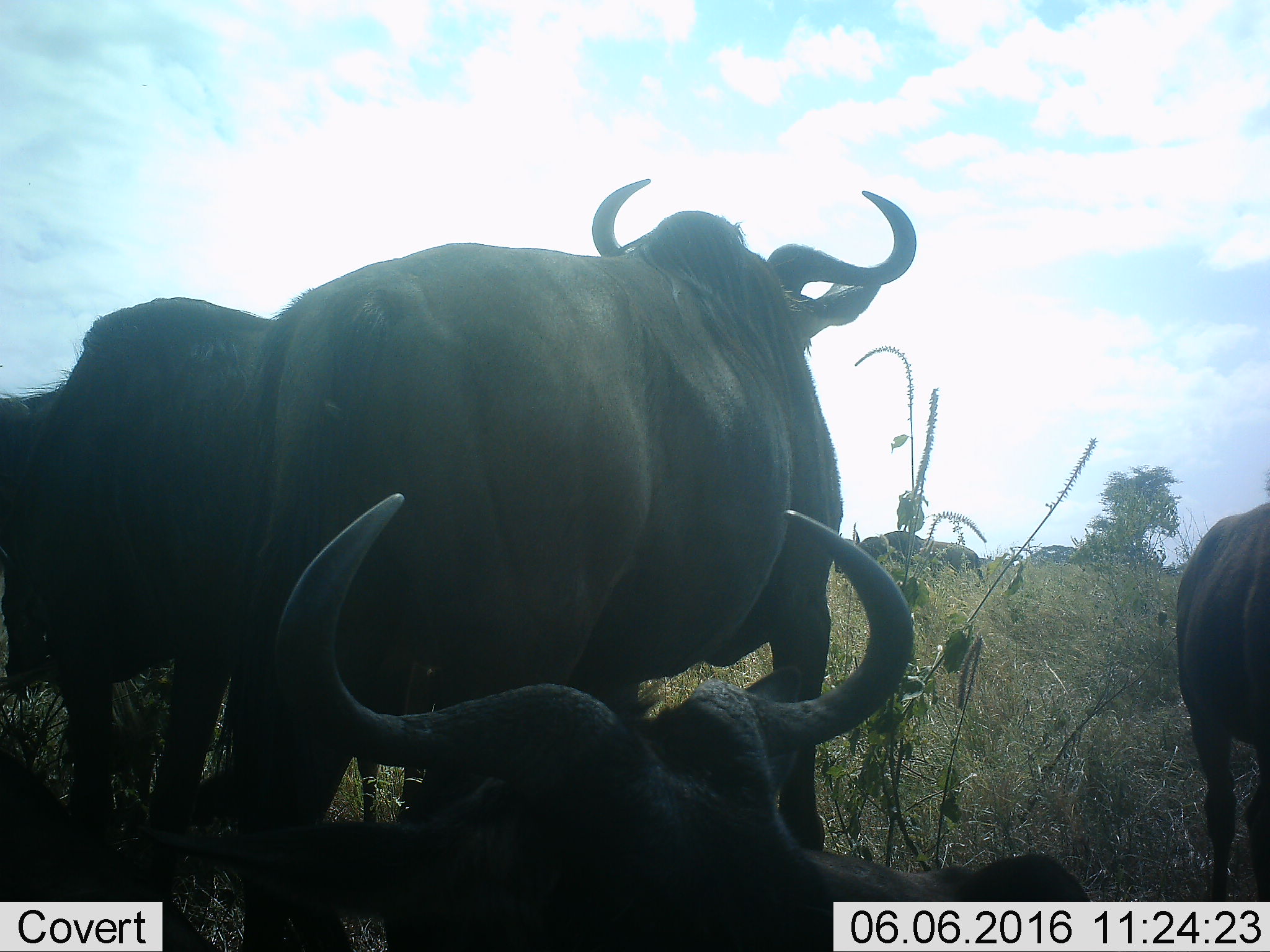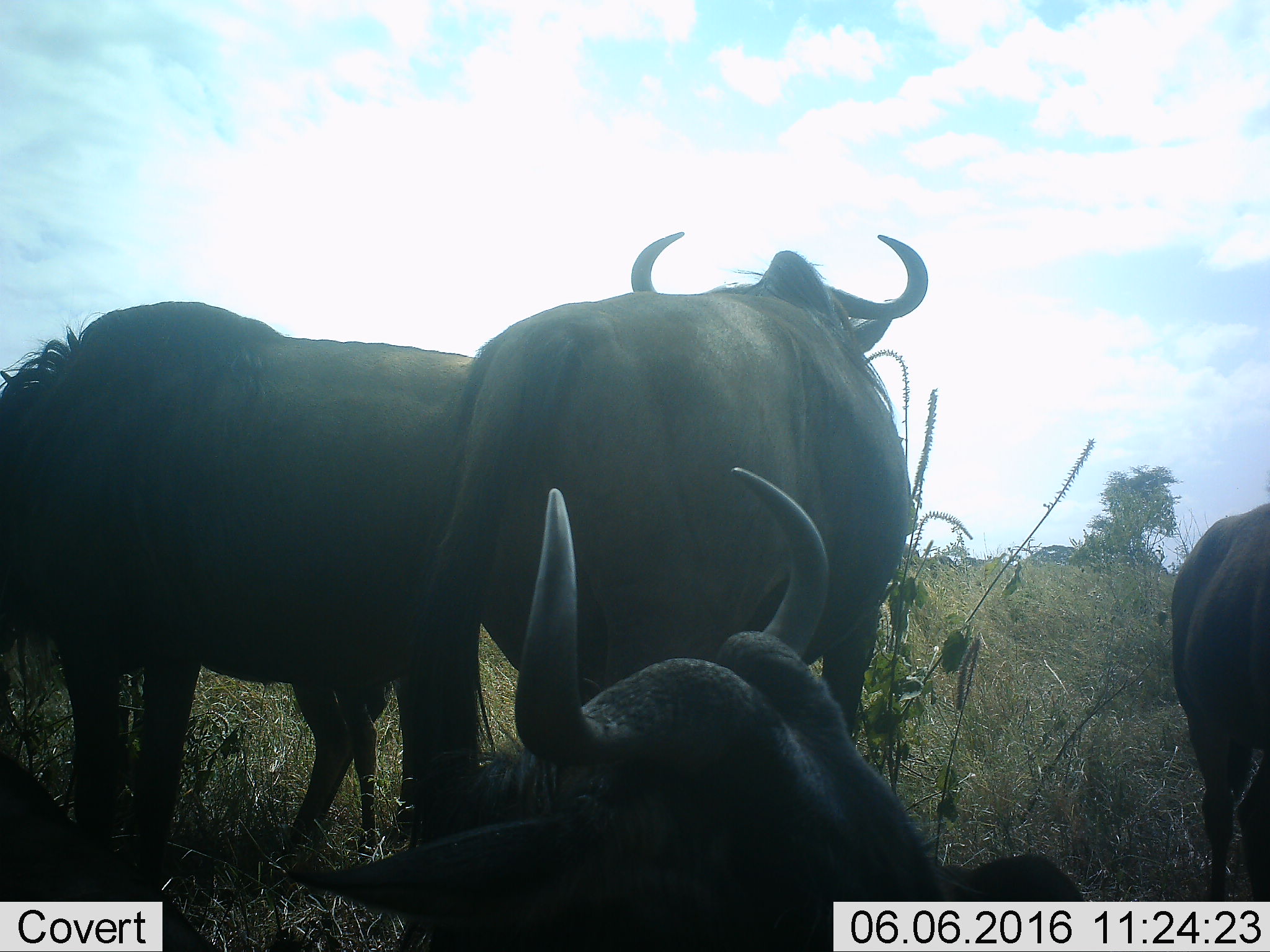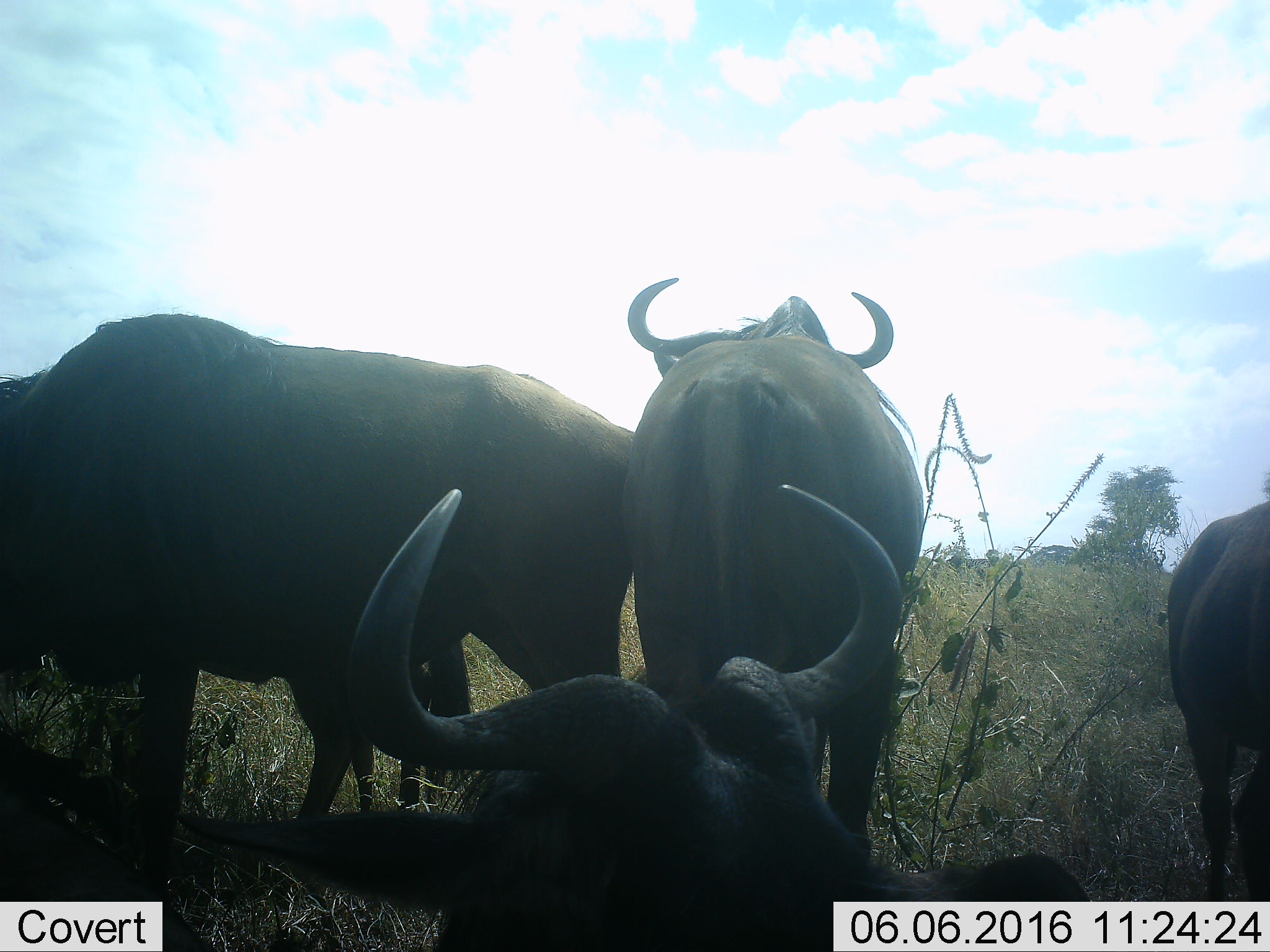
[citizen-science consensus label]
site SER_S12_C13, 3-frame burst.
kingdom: Animalia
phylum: Chordata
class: Mammalia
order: Artiodactyla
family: Bovidae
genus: Connochaetes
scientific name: Connochaetes taurinus taurinus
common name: blue wildebeest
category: wildebeestblue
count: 5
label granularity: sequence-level